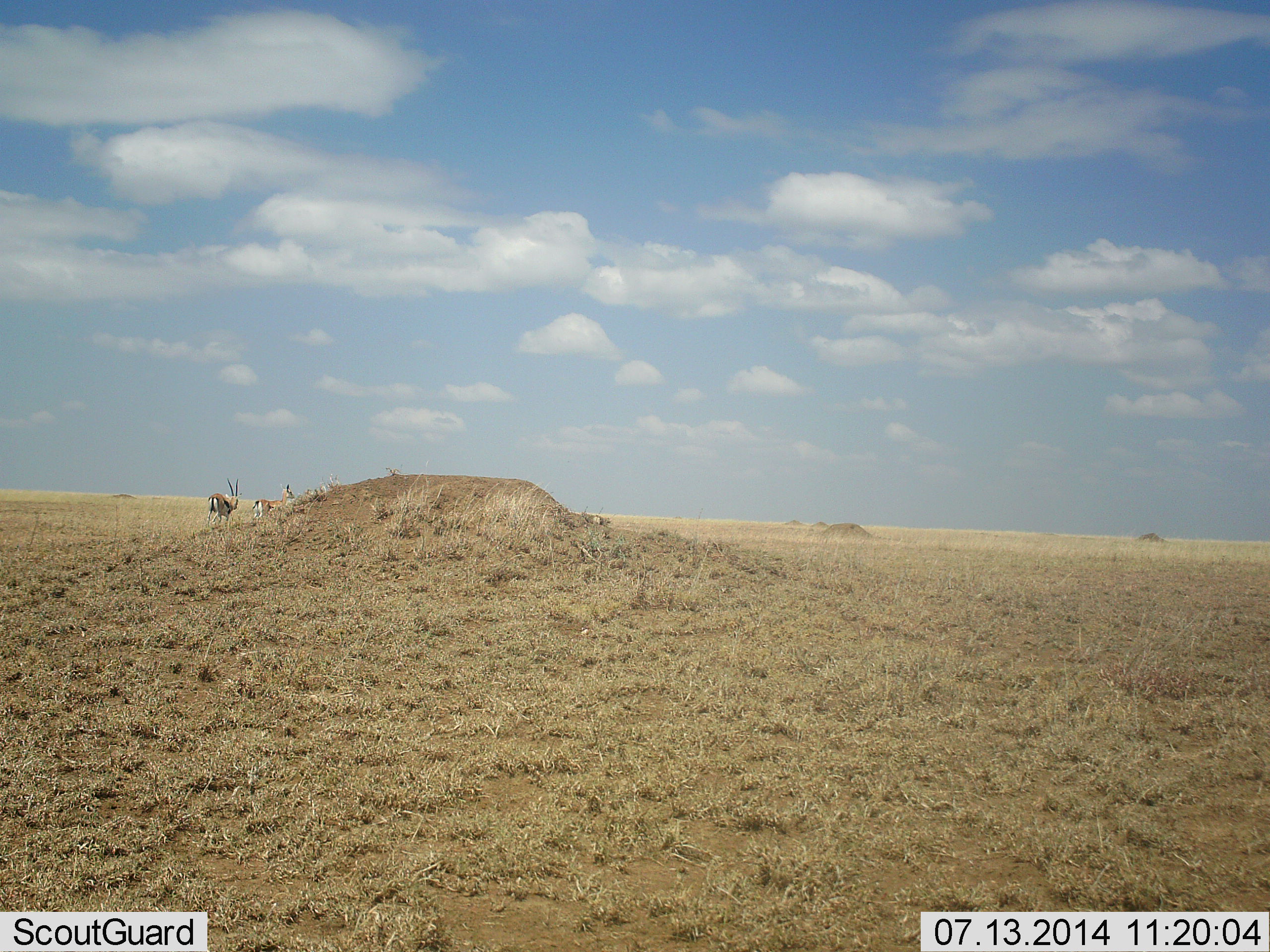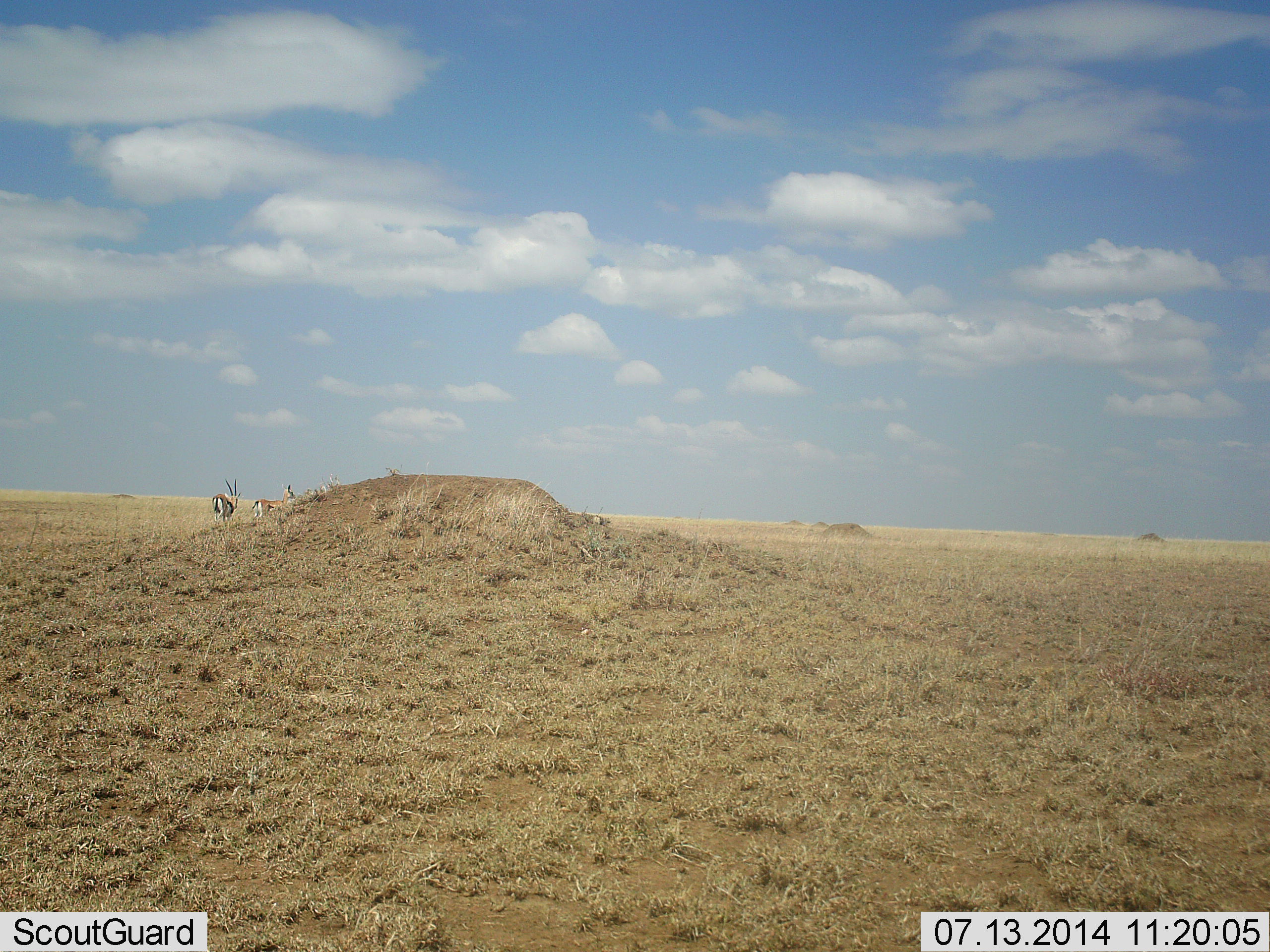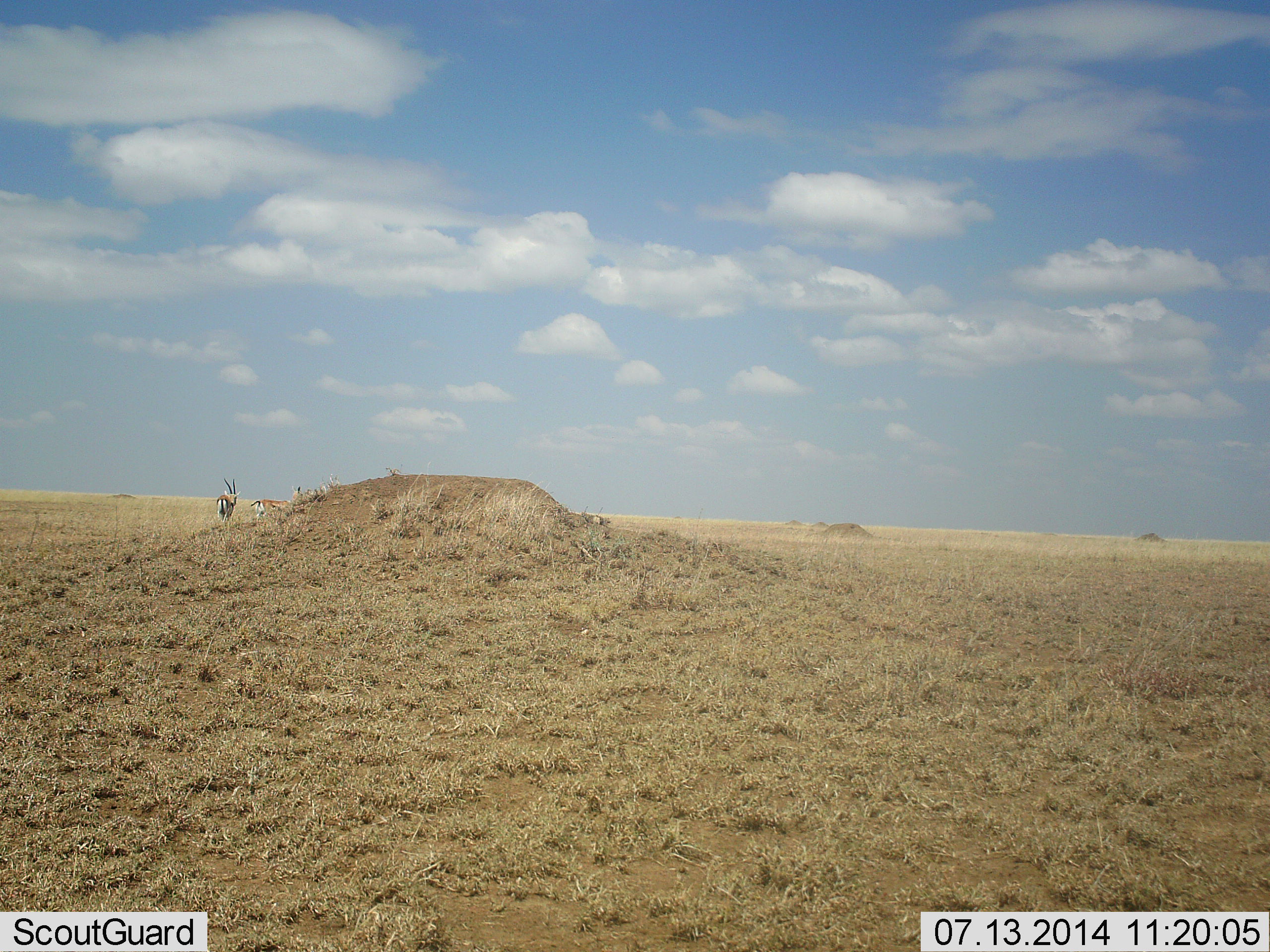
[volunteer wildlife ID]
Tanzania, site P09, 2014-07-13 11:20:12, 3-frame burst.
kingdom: Animalia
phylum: Chordata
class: Mammalia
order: Artiodactyla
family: Bovidae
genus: Eudorcas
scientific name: Eudorcas thomsonii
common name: thomson's gazelle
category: gazellethomsons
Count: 2.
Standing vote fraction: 70%.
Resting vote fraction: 0%.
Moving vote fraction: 30%.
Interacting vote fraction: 0%.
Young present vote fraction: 10%.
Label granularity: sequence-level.